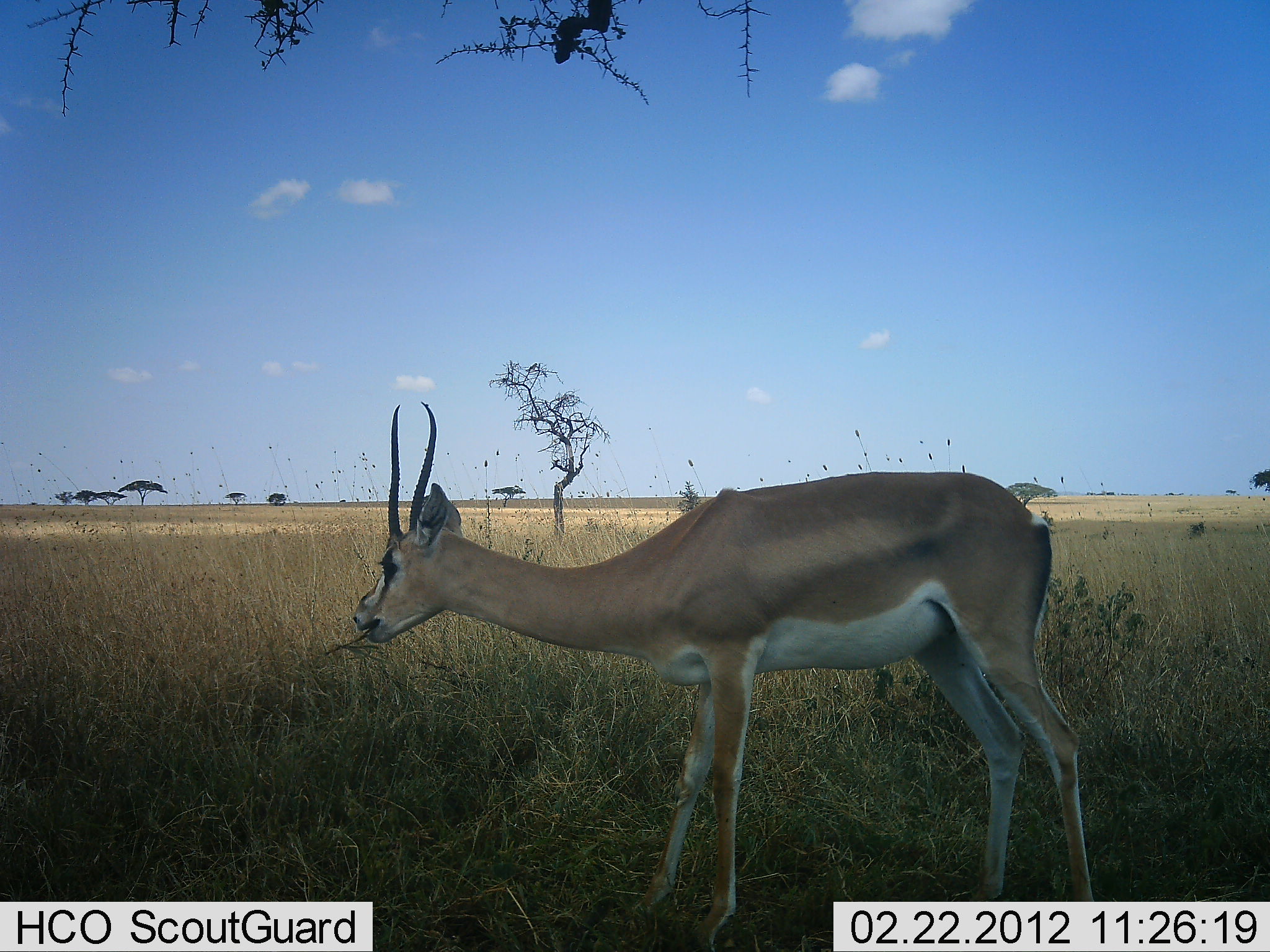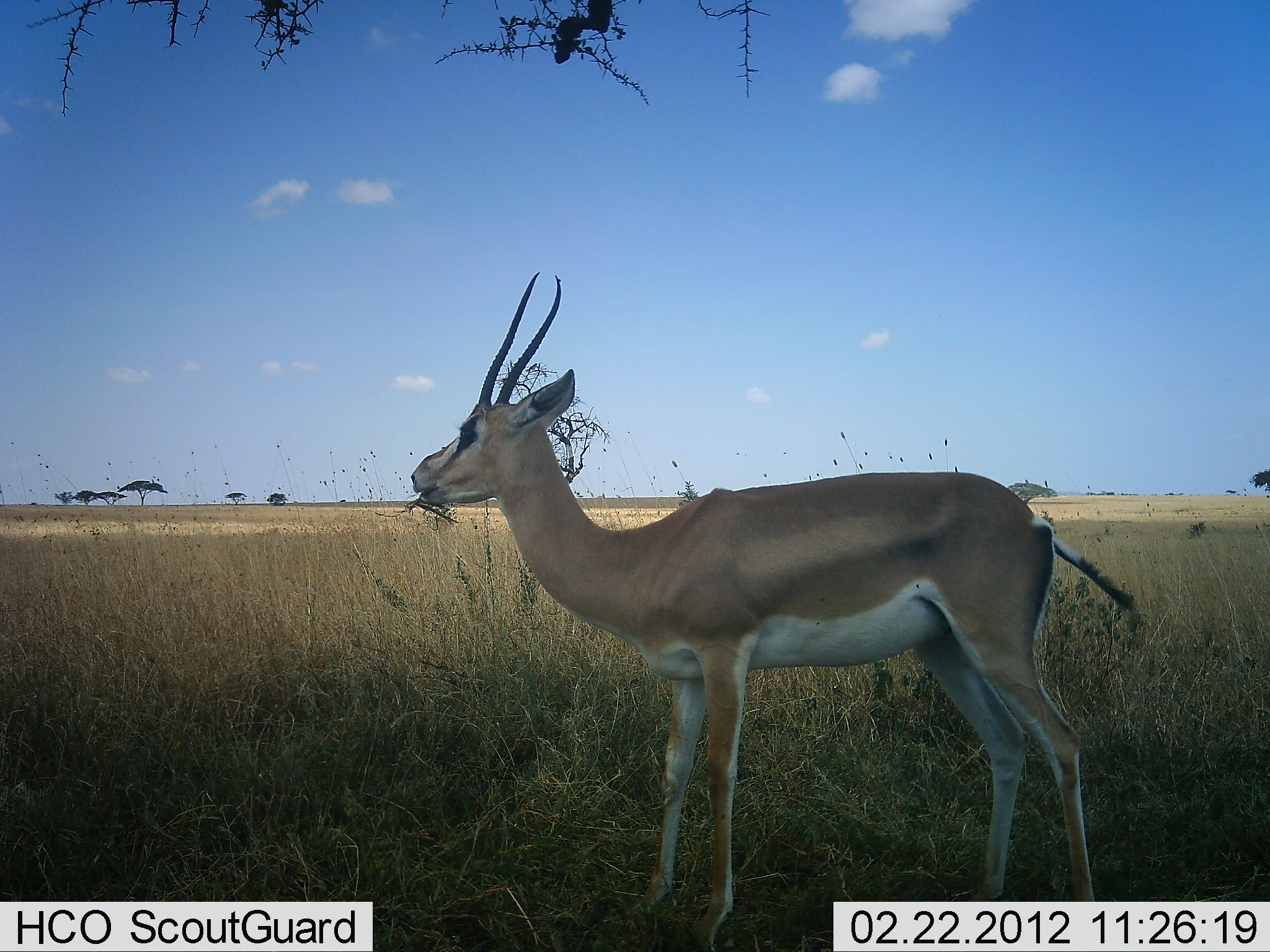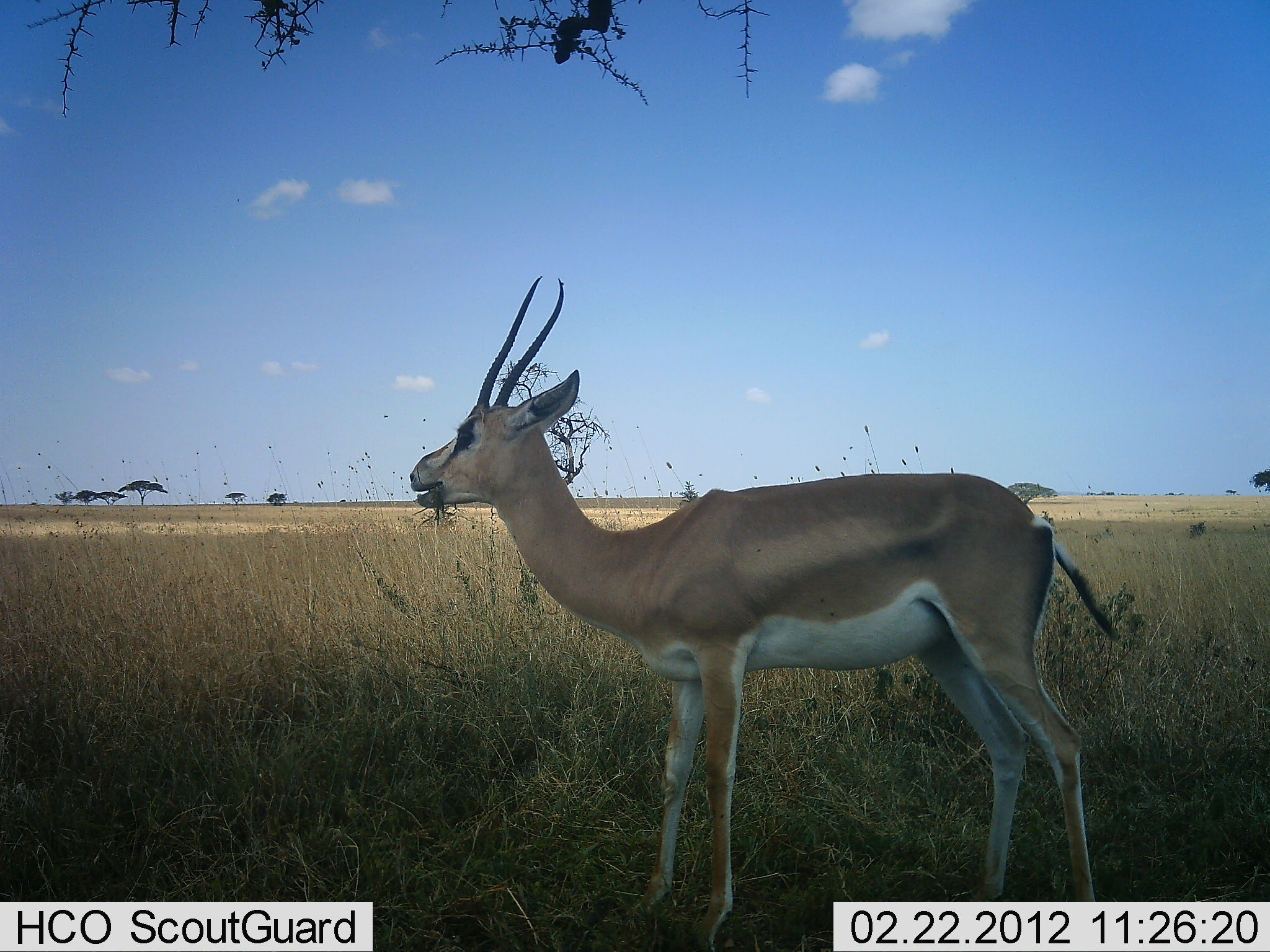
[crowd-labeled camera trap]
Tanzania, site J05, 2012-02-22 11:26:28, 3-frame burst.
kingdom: Animalia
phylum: Chordata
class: Mammalia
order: Artiodactyla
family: Bovidae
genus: Nanger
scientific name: Nanger granti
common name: grant's gazelle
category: gazellegrants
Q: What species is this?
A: Gazellegrants (grant's gazelle) (Nanger granti).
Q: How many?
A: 1.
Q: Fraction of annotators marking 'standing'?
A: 45%.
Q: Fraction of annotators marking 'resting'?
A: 0%.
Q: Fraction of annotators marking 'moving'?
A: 3%.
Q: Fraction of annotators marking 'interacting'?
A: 0%.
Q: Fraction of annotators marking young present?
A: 0%.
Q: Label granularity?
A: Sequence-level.